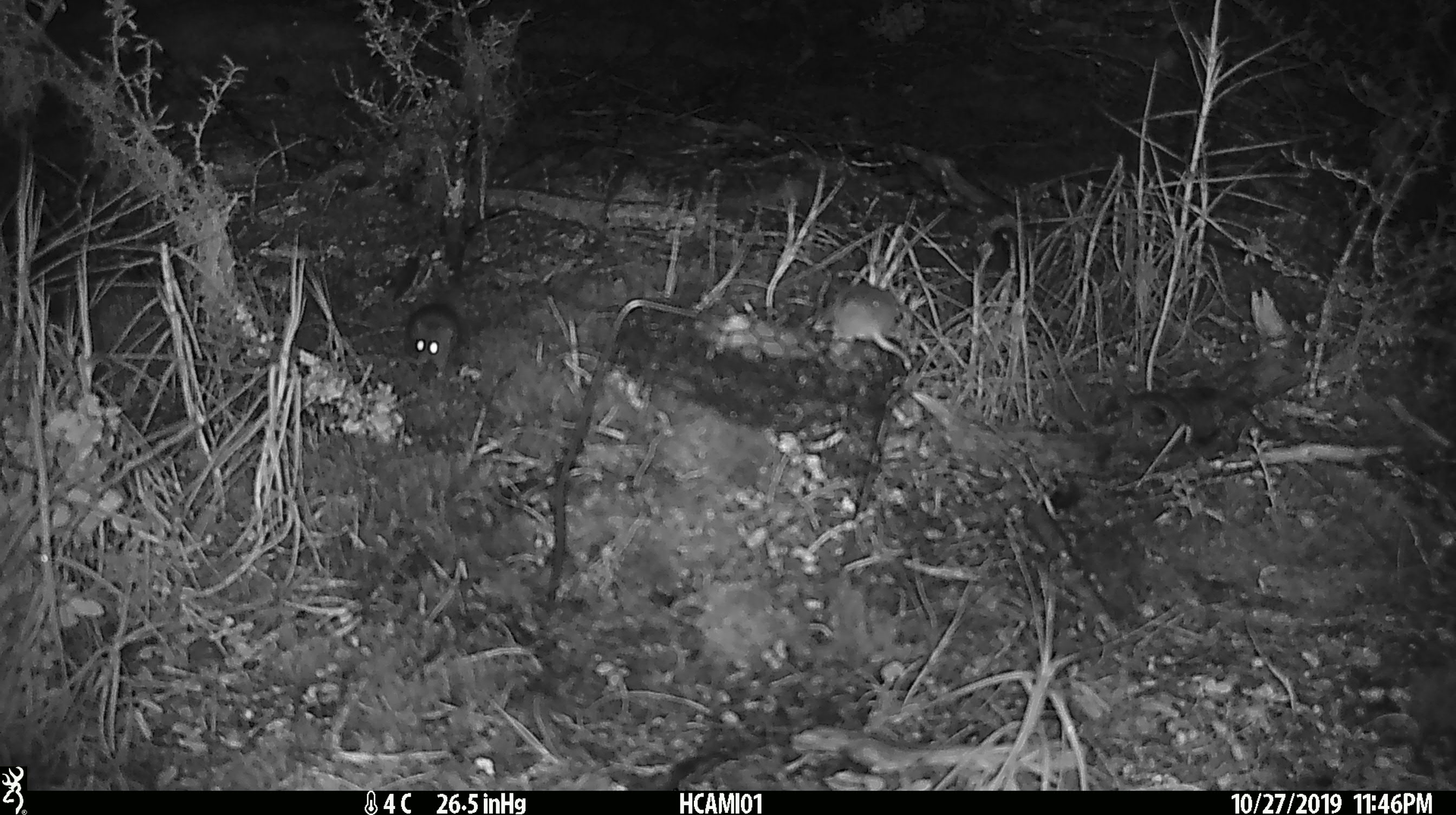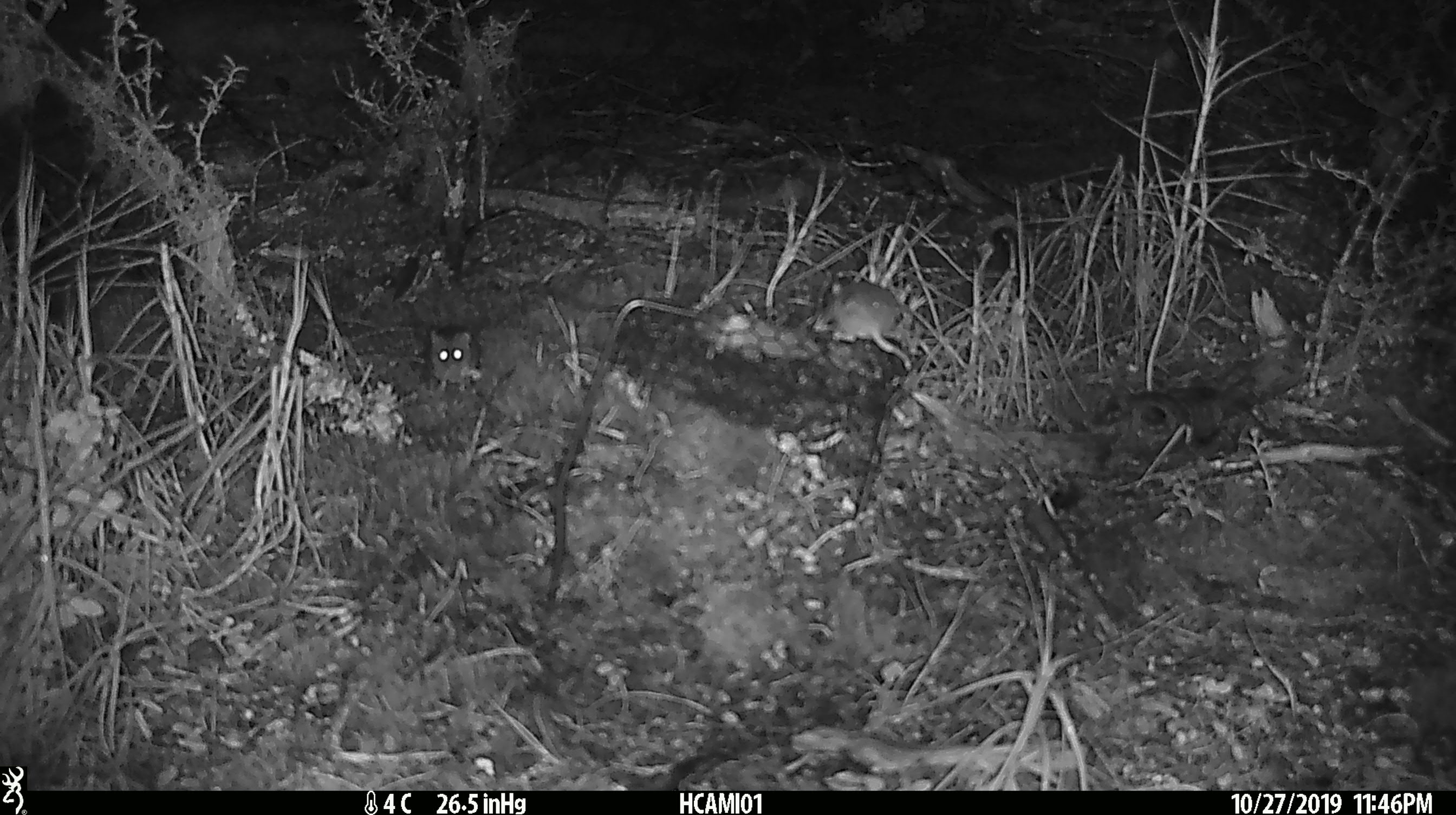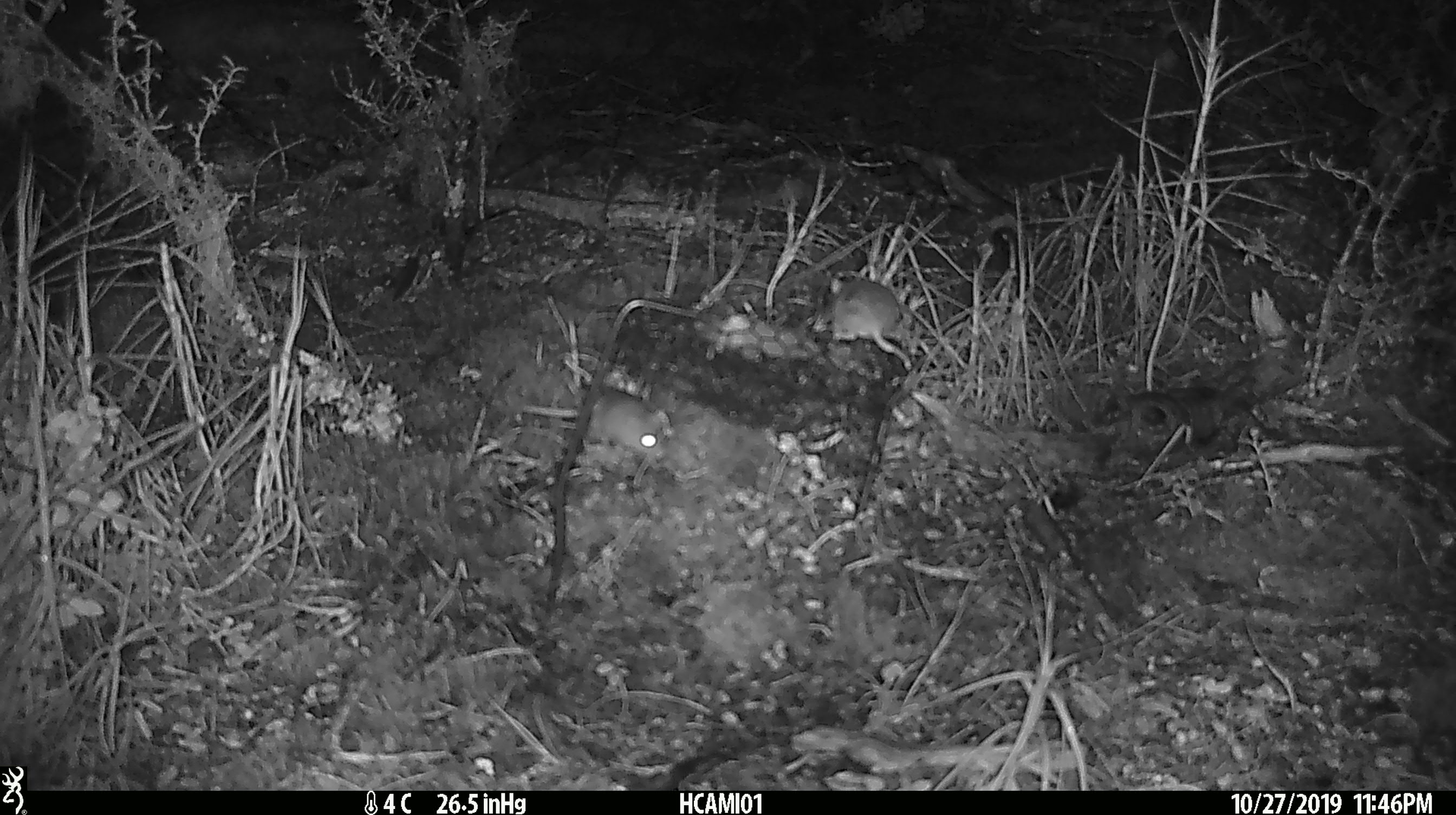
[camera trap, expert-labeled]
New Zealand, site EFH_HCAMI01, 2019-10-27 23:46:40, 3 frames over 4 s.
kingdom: Animalia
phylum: Chordata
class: Mammalia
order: Rodentia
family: Muridae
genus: Mus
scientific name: Mus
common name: mouse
Mouse (Mus).